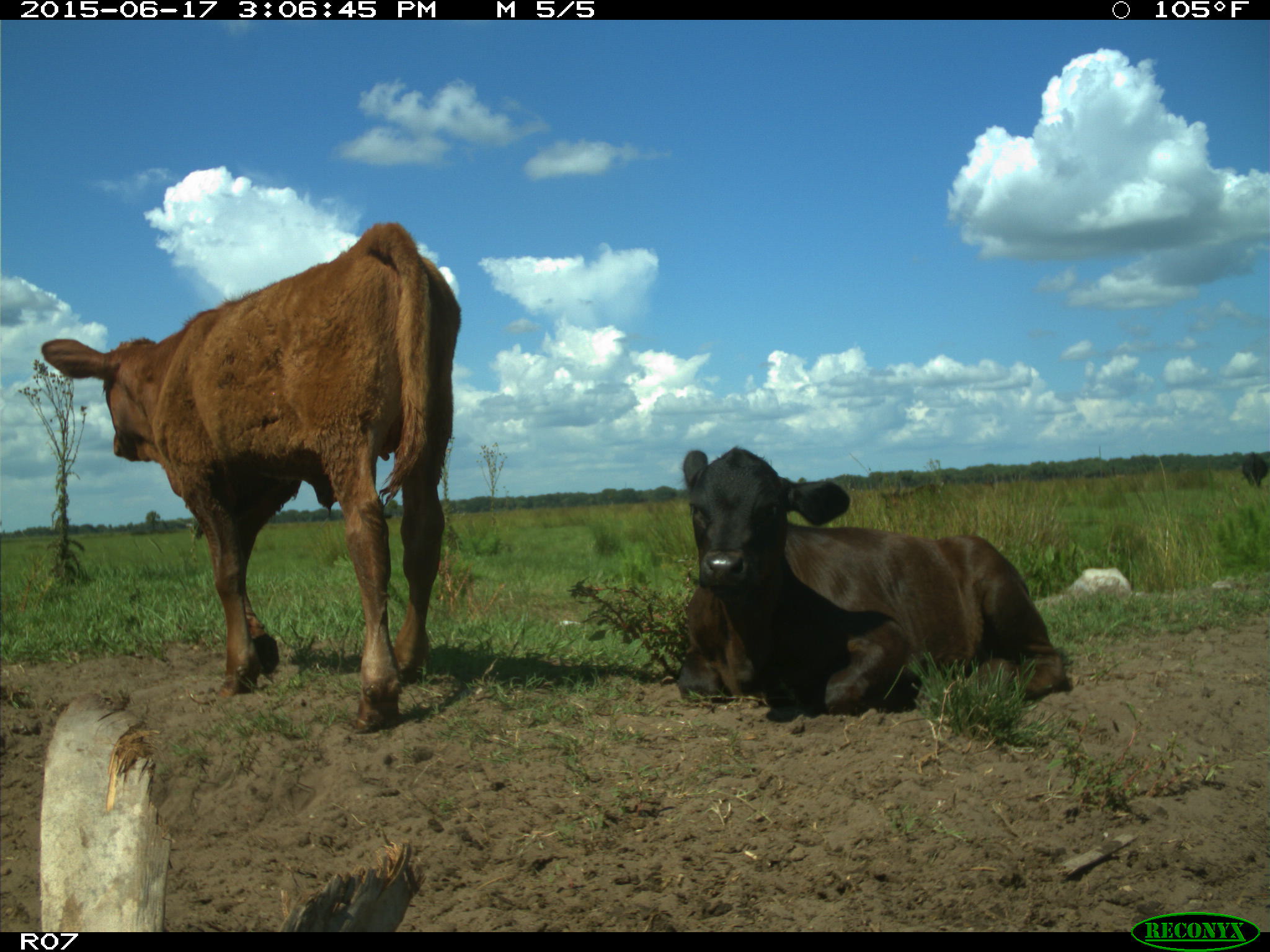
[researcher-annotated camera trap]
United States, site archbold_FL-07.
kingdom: Animalia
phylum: Chordata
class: Mammalia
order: Artiodactyla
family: Bovidae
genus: Bos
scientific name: Bos taurus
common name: domestic cow